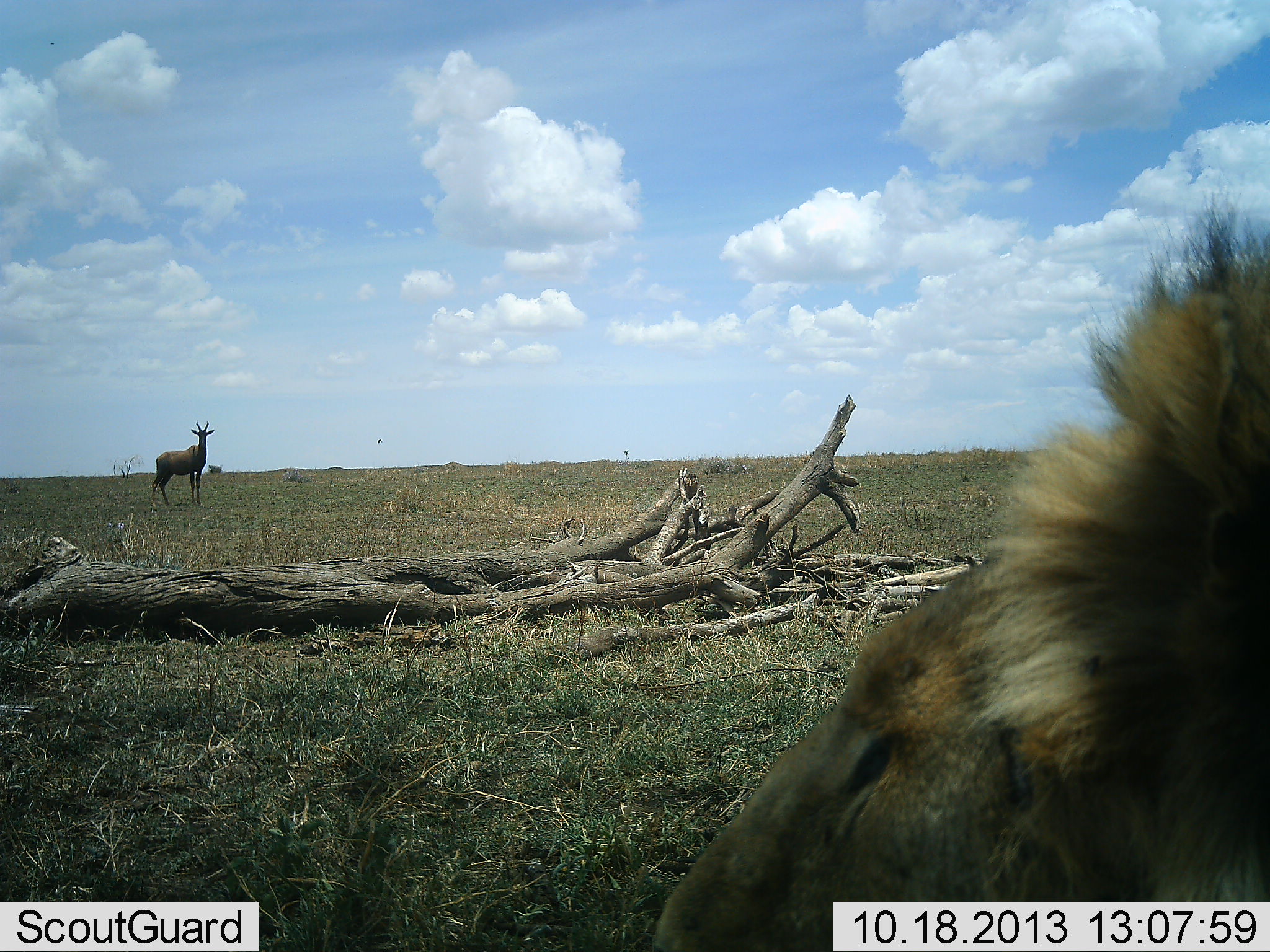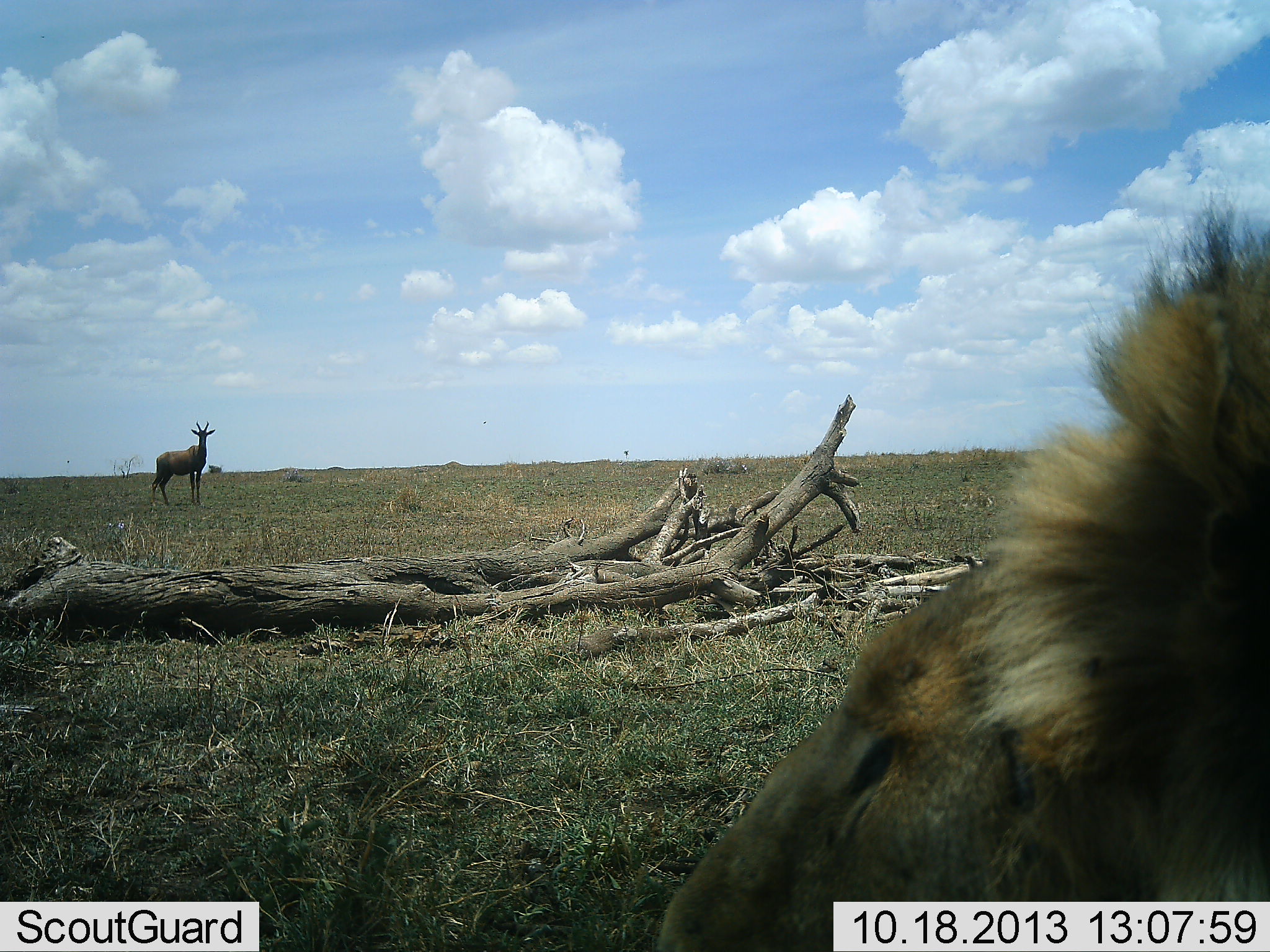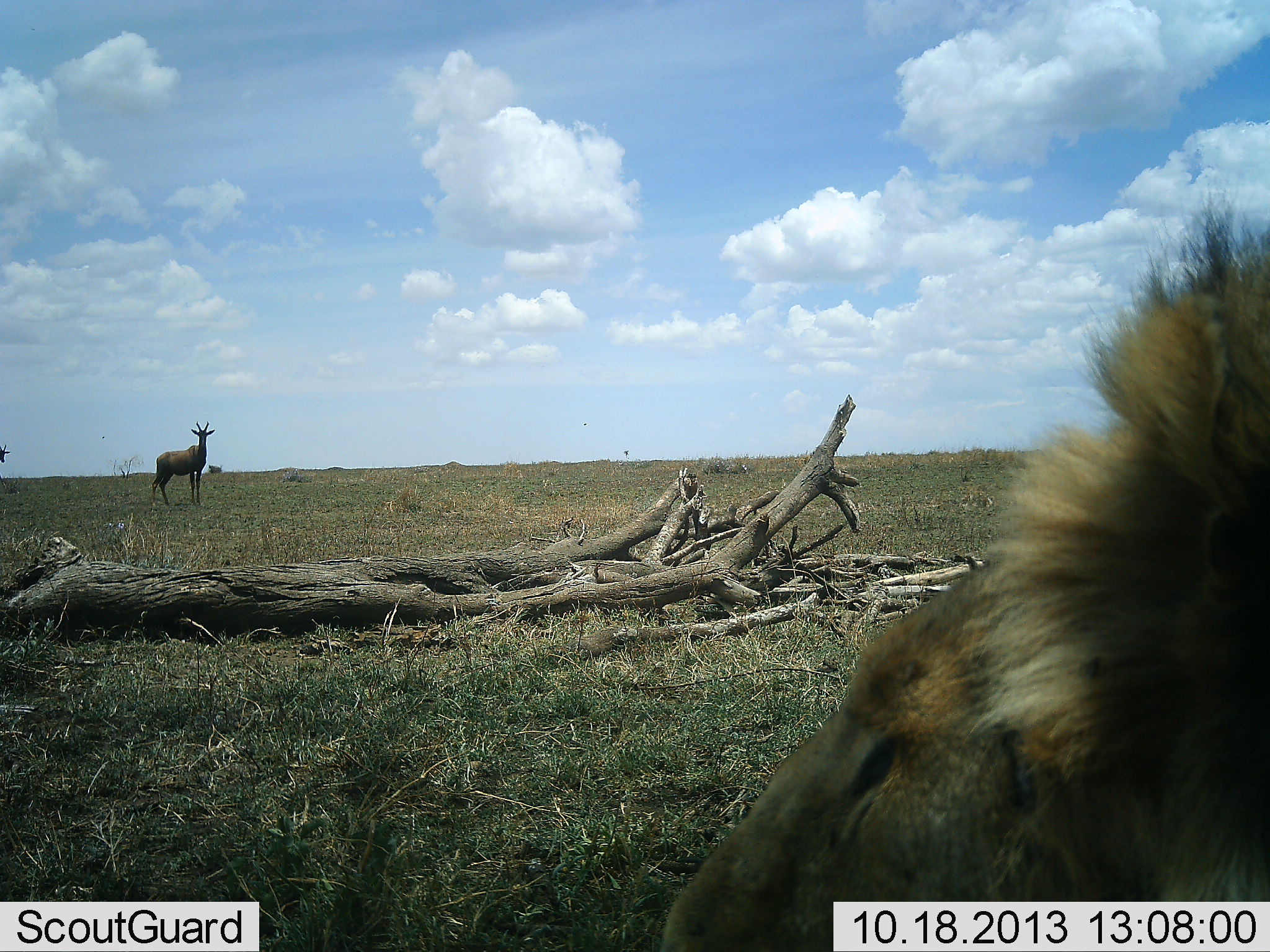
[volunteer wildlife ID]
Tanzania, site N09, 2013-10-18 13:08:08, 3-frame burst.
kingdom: Animalia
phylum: Chordata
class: Mammalia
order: Carnivora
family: Felidae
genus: Panthera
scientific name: Panthera leo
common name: lion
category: lionmale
Lionmale (lion) (Panthera leo), count 1. Behavior (volunteer vote fractions): standing 5%, resting 86%, moving 0%, interacting 0%. Young present (vote fraction): 0%. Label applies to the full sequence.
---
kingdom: Animalia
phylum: Chordata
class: Mammalia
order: Artiodactyla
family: Bovidae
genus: Damaliscus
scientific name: Damaliscus lunatus jimela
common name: topi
Topi (Damaliscus lunatus jimela), count 1. Behavior (volunteer vote fractions): standing 100%, resting 0%, moving 18%, interacting 0%. Young present (vote fraction): 0%. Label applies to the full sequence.